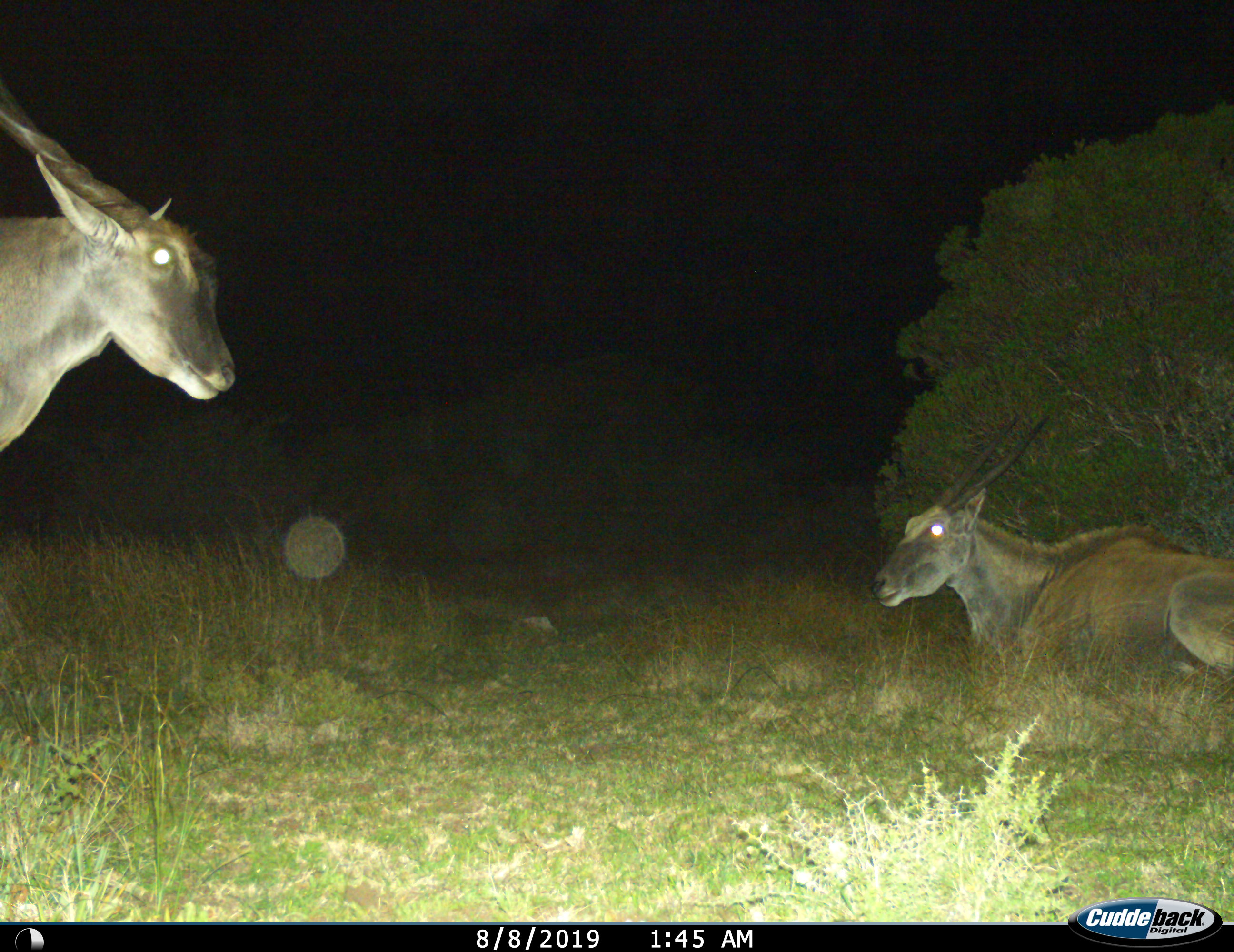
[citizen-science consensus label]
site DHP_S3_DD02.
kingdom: Animalia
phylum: Chordata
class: Mammalia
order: Artiodactyla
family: Bovidae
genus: Tragelaphus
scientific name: Tragelaphus oryx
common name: eland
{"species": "eland (Tragelaphus oryx)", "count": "2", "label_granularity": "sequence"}